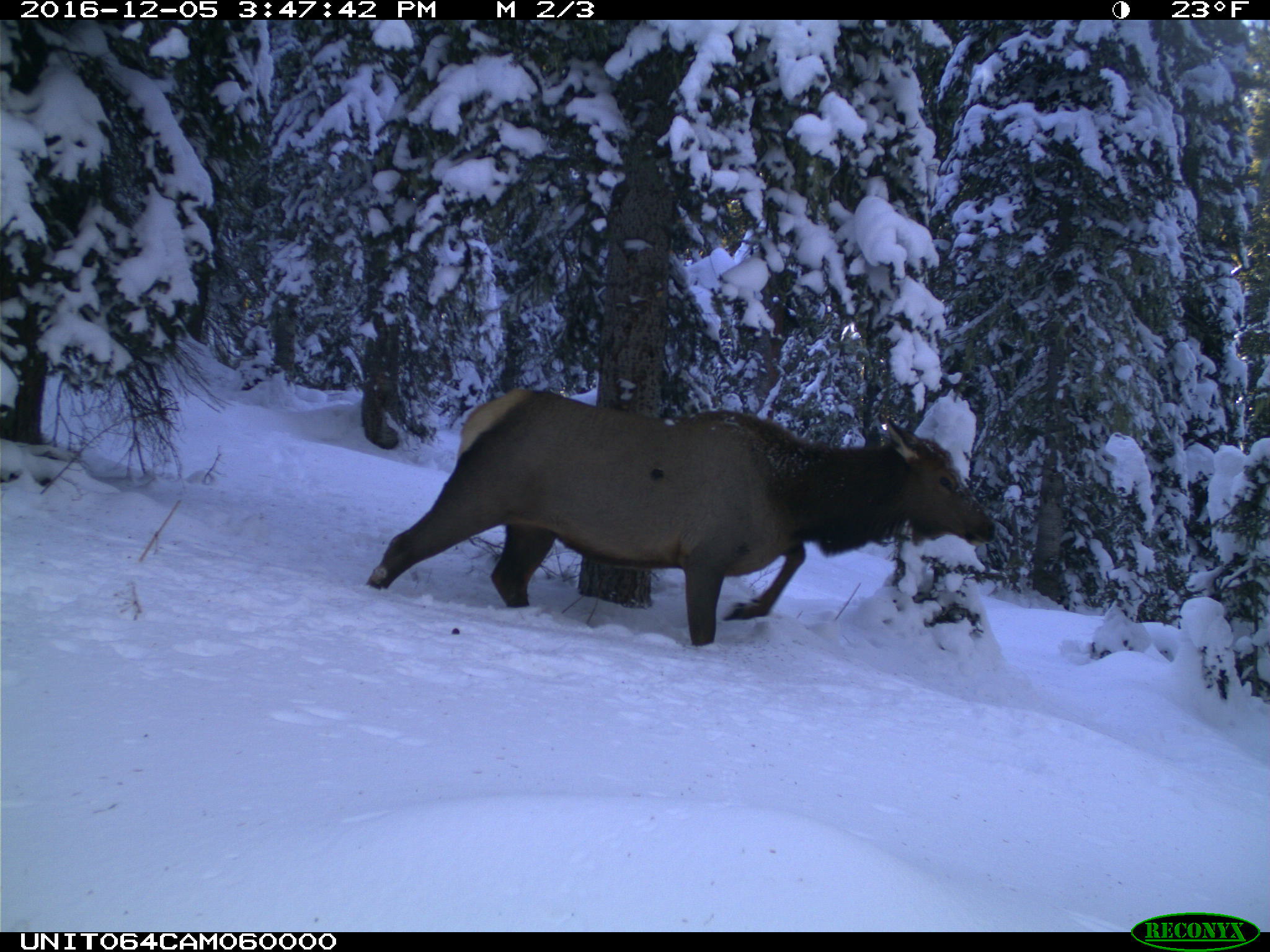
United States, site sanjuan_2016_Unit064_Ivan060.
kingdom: Animalia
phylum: Chordata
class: Mammalia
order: Artiodactyla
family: Cervidae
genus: Cervus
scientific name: Cervus elaphus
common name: red deer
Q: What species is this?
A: Cervus elaphus (red deer).